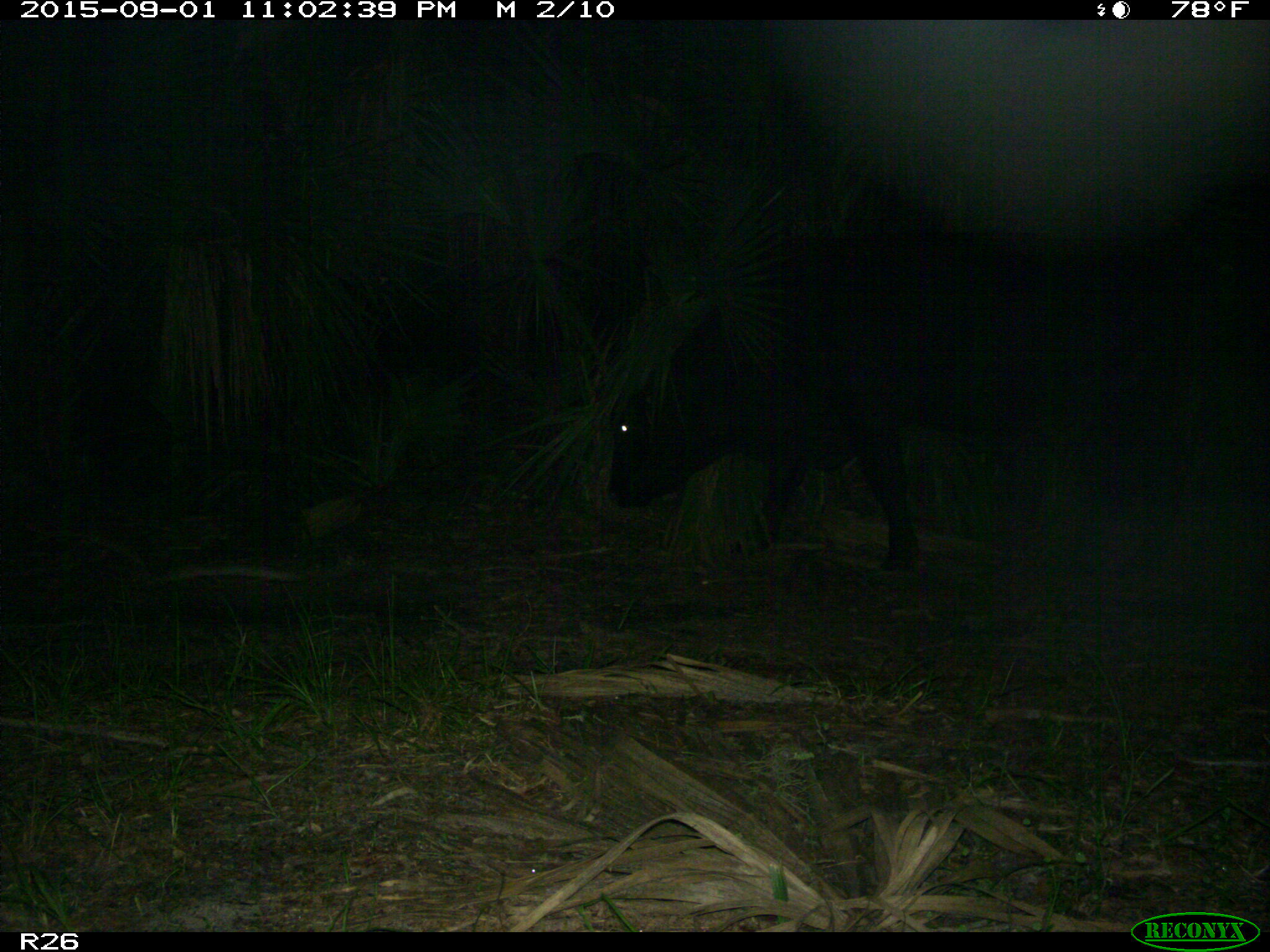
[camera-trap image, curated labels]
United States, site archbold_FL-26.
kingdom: Animalia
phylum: Chordata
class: Mammalia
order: Artiodactyla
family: Bovidae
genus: Bos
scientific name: Bos taurus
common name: domestic cow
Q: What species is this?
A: Bos taurus (domestic cow).